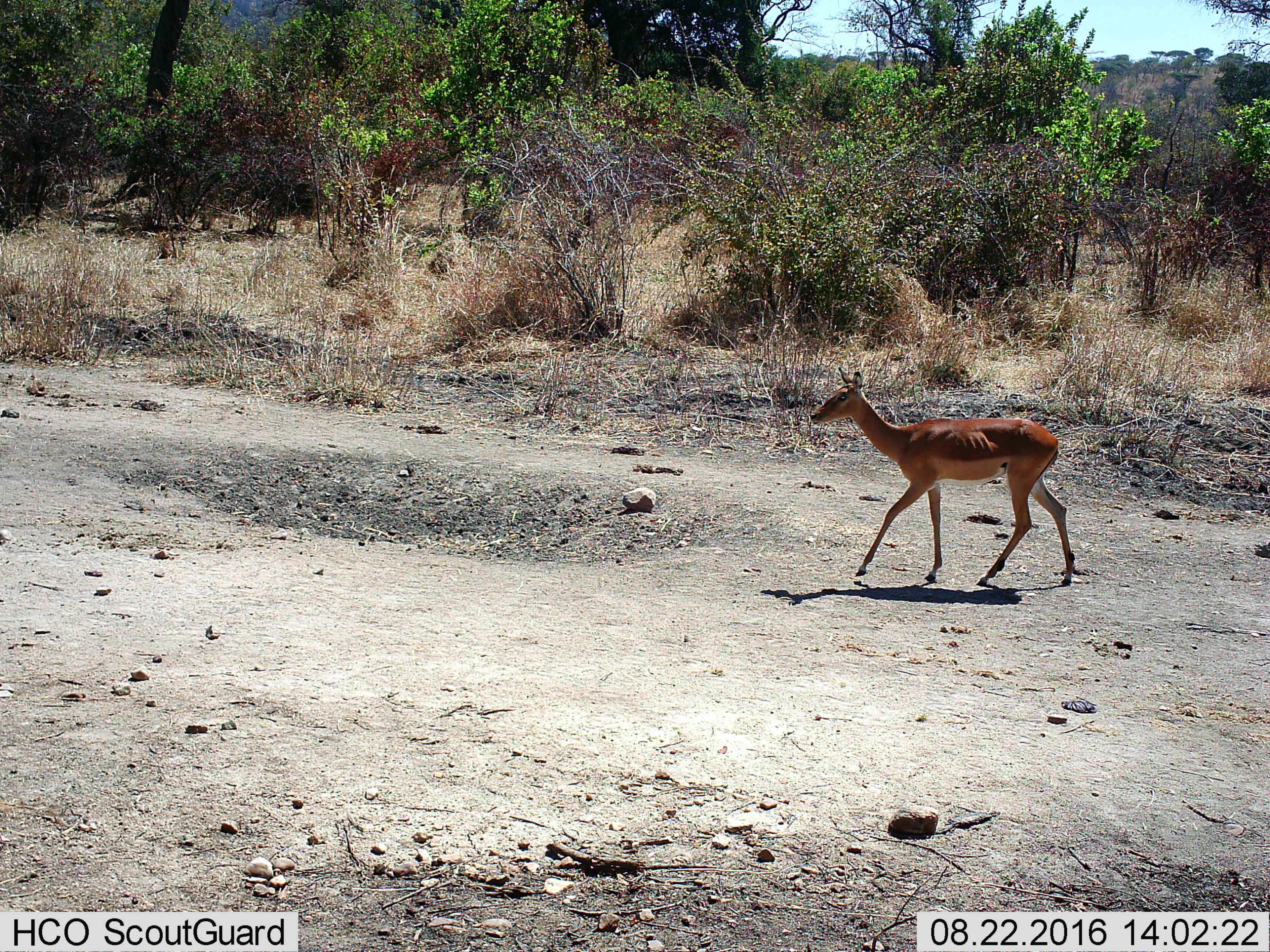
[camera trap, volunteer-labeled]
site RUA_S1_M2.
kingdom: Animalia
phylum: Chordata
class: Mammalia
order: Artiodactyla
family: Bovidae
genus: Aepyceros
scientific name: Aepyceros melampus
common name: impala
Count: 1.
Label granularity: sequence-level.